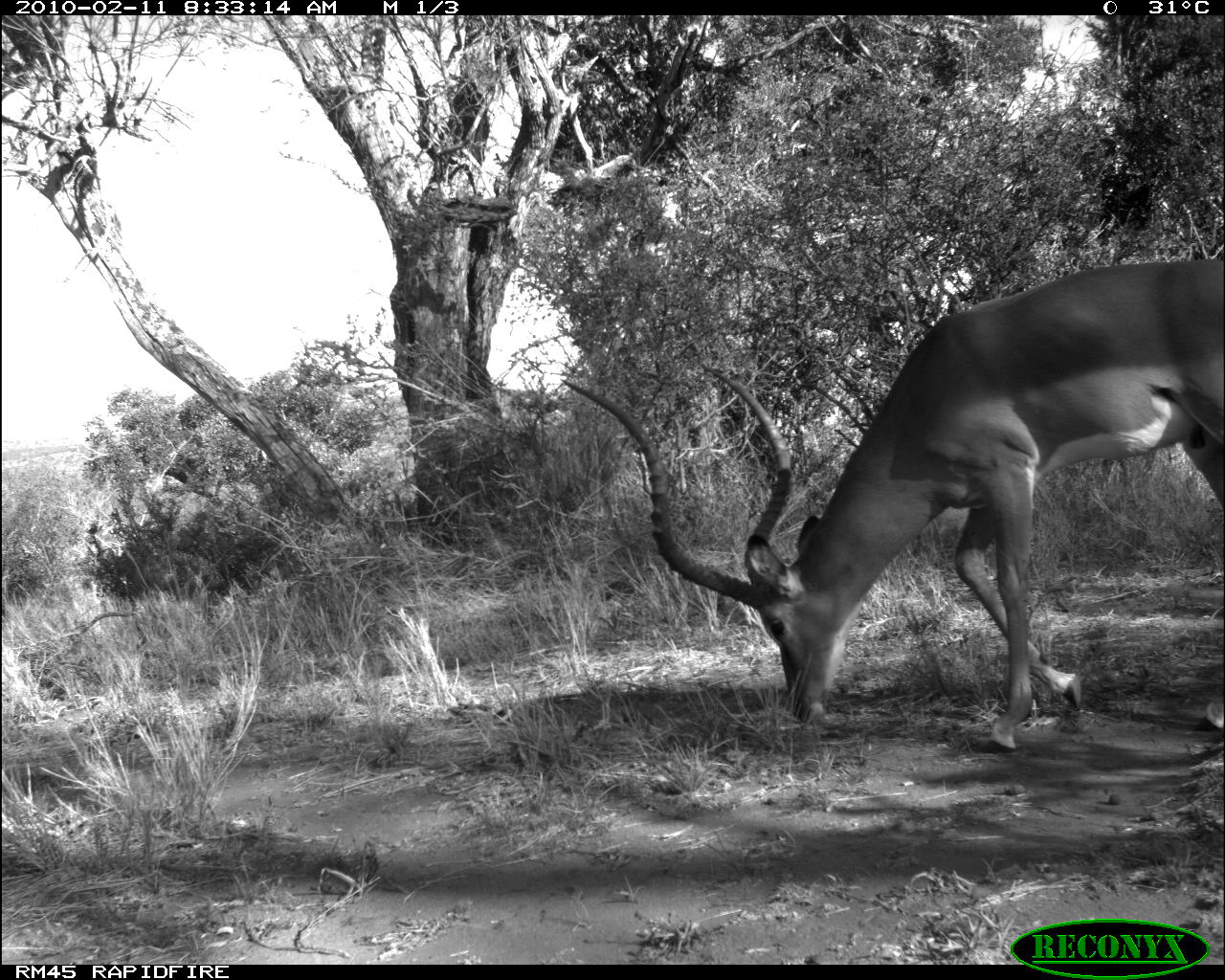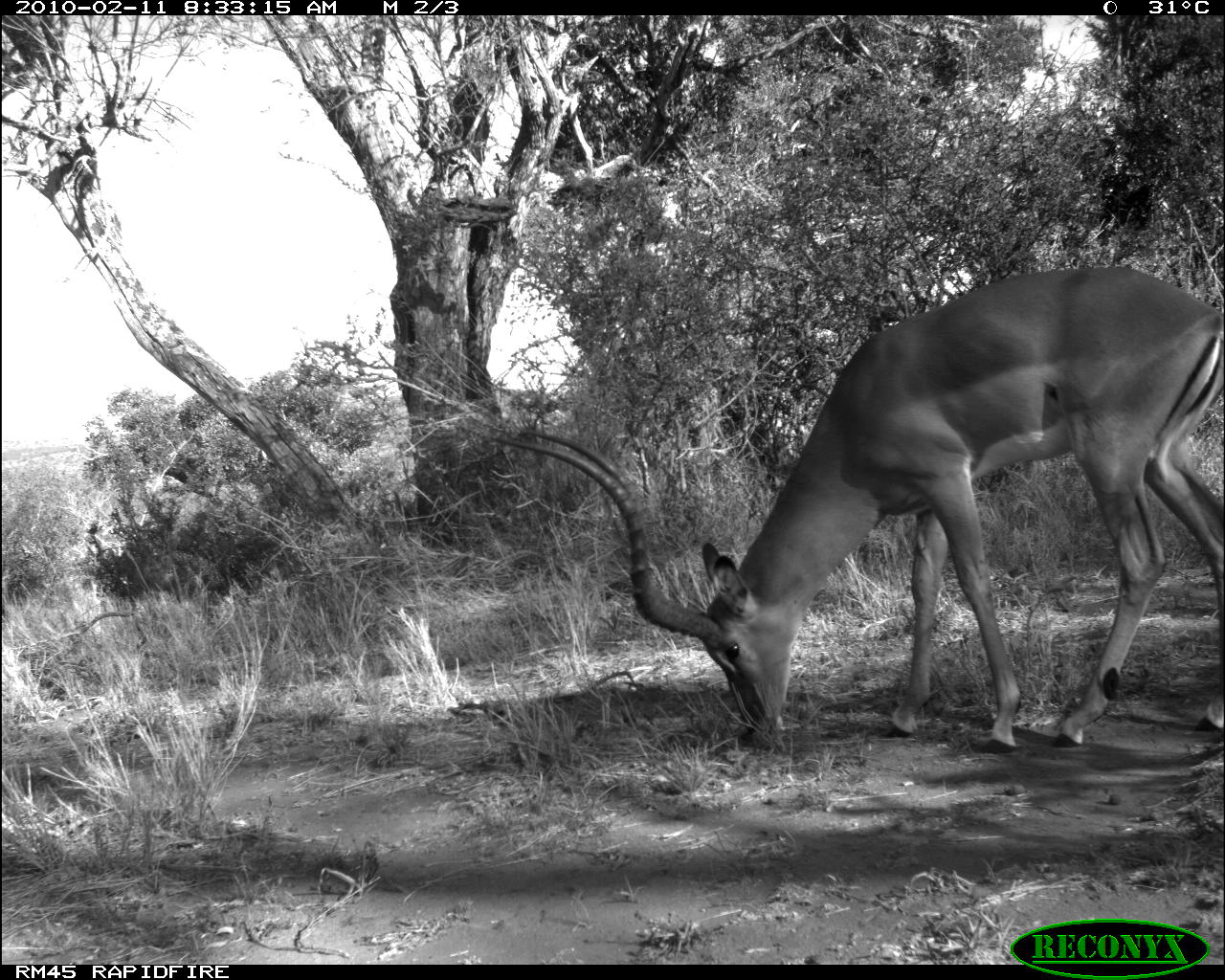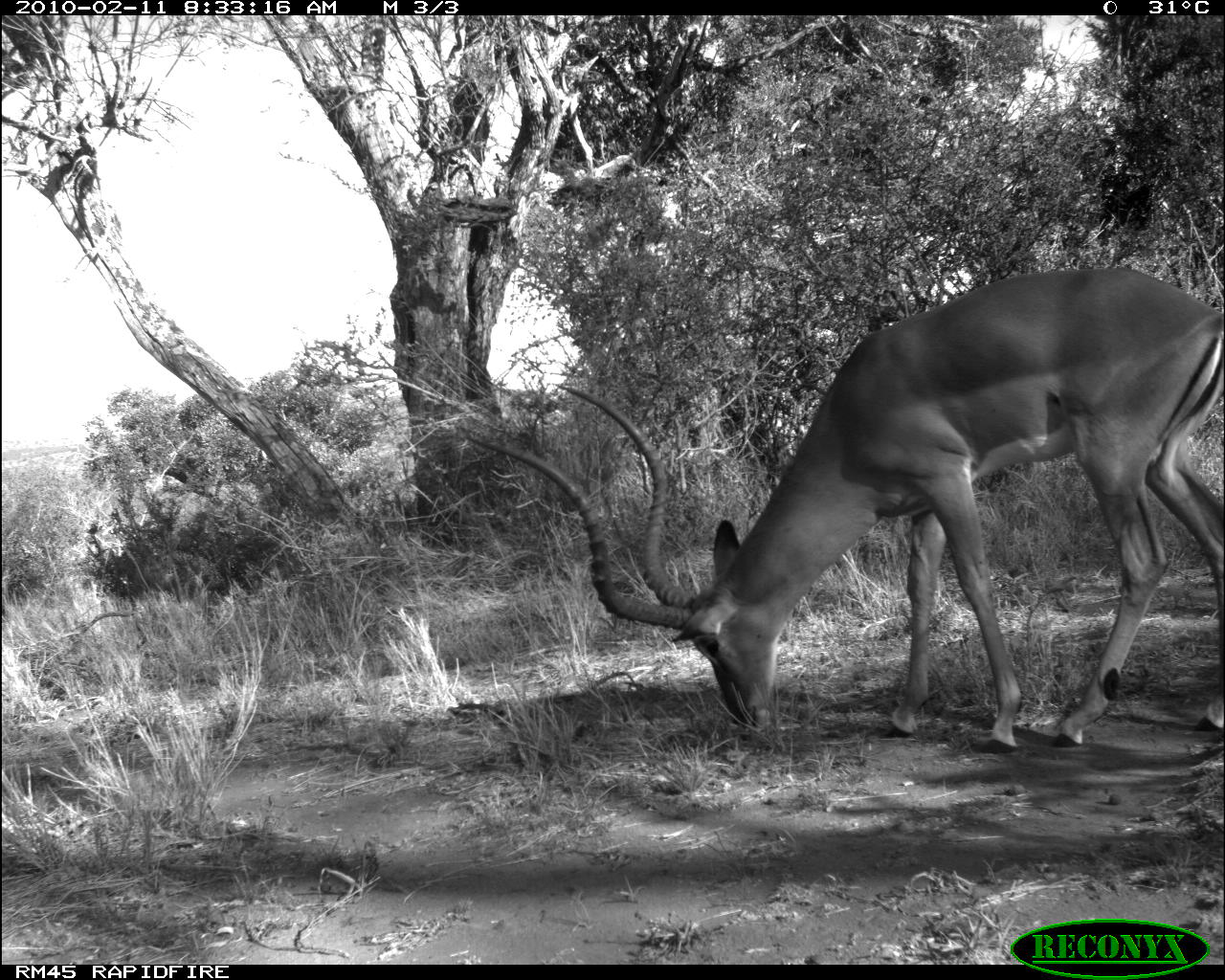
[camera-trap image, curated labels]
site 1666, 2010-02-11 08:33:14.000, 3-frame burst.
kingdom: Animalia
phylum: Chordata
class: Mammalia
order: Artiodactyla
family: Bovidae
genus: Aepyceros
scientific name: Aepyceros melampus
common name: impala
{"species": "Aepyceros melampus (impala)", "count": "1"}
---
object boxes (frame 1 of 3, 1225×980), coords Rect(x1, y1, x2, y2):
aepyceros melampus: Rect(561, 262, 1225, 751)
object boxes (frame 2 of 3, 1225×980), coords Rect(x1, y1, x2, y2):
aepyceros melampus: Rect(499, 266, 1224, 752)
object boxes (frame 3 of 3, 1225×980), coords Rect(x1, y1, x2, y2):
aepyceros melampus: Rect(460, 265, 1223, 757)